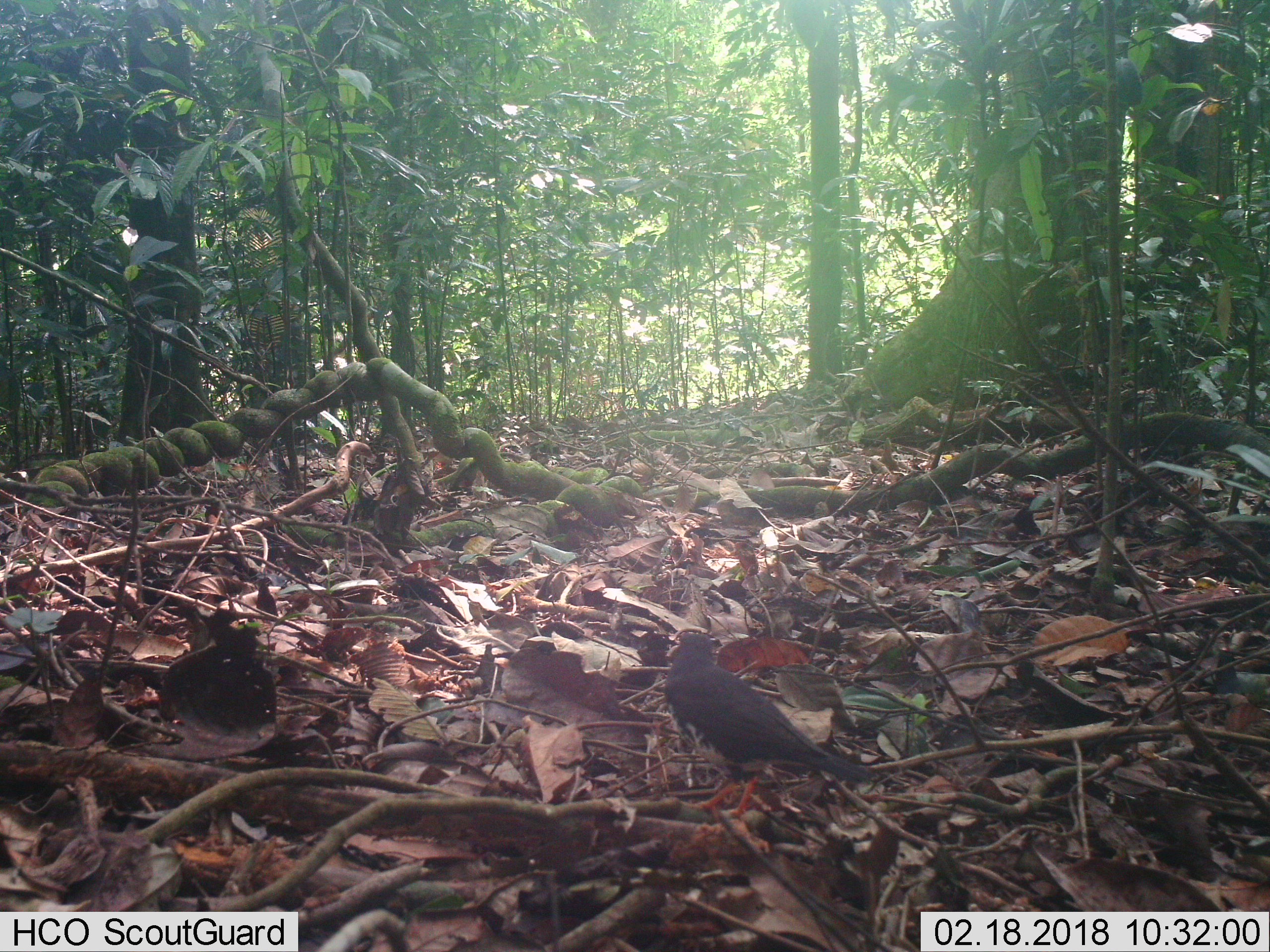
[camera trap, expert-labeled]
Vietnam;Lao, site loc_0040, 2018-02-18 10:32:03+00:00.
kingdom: Animalia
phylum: Chordata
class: Aves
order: Passeriformes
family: Turdidae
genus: Turdus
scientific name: Turdus cardis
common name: japanese thrush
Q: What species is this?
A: Japanese thrush (Turdus cardis).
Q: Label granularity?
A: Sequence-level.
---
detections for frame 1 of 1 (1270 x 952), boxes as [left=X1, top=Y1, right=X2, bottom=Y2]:
japanese thrush: [left=660, top=630, right=877, bottom=819]